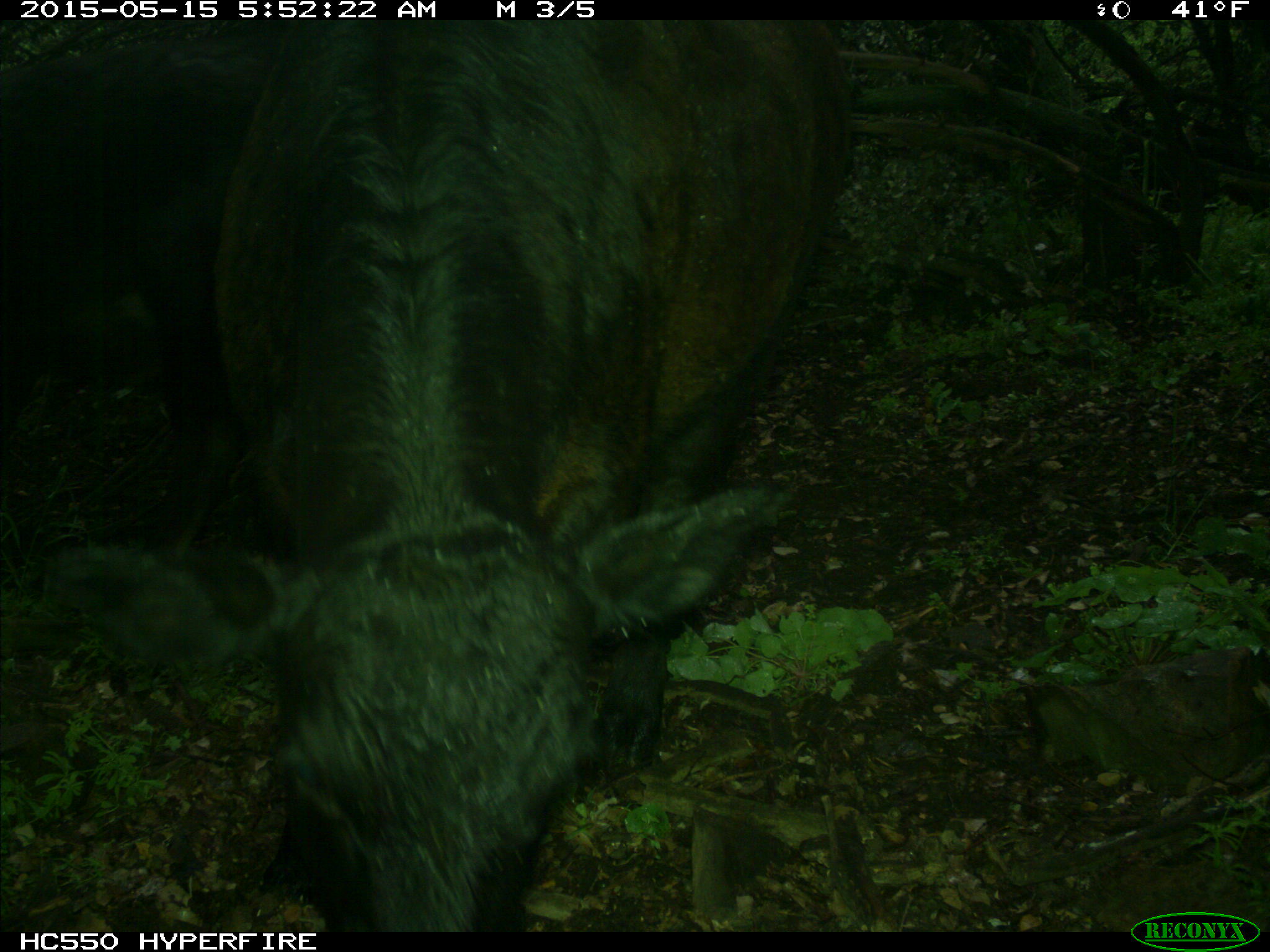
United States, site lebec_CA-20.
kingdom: Animalia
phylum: Chordata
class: Mammalia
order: Artiodactyla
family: Bovidae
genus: Bos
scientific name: Bos taurus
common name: domestic cow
Bos taurus (domestic cow).